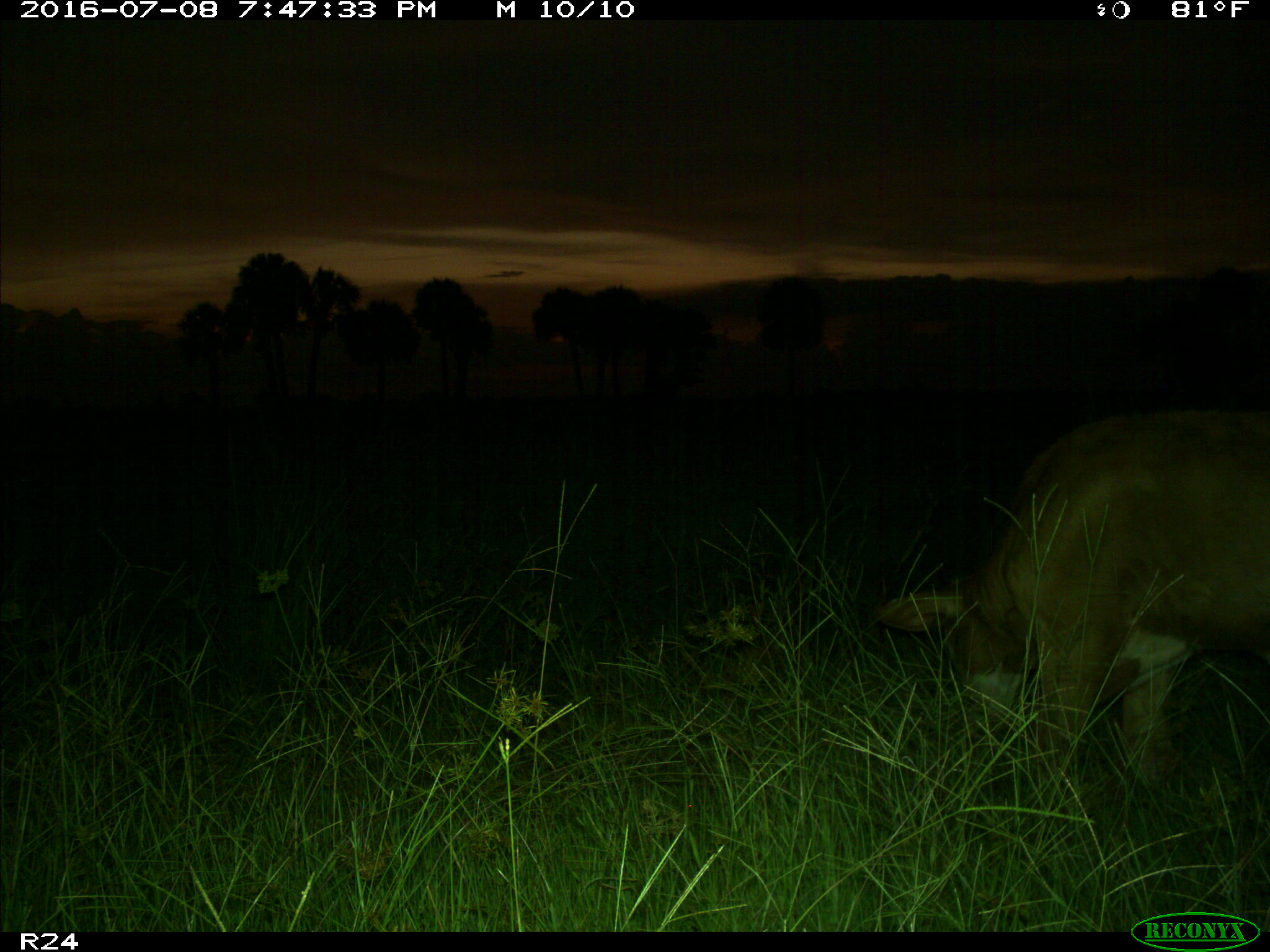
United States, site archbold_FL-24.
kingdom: Animalia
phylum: Chordata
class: Mammalia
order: Artiodactyla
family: Bovidae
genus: Bos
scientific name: Bos taurus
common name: domestic cow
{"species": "Bos taurus (domestic cow)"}